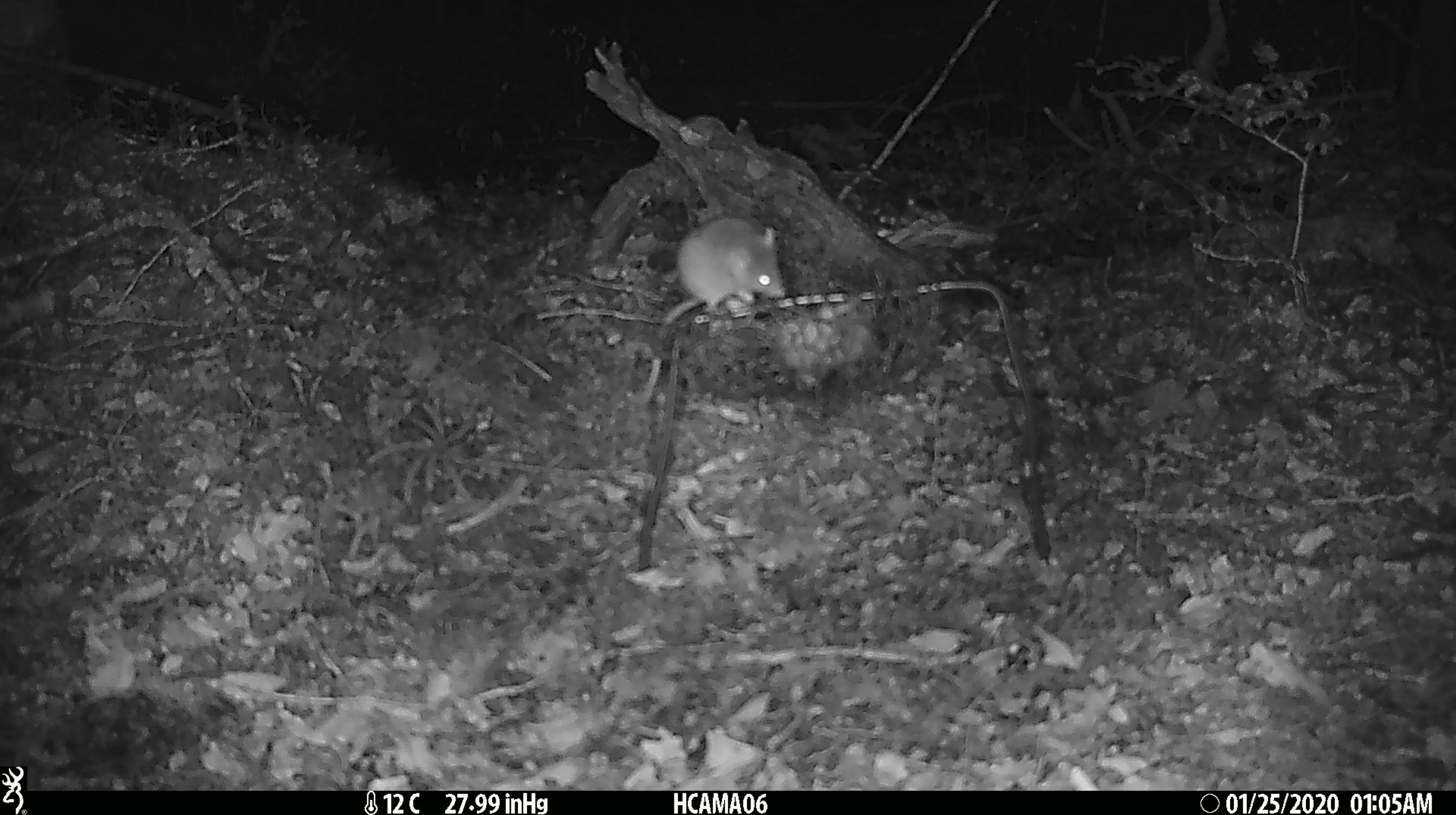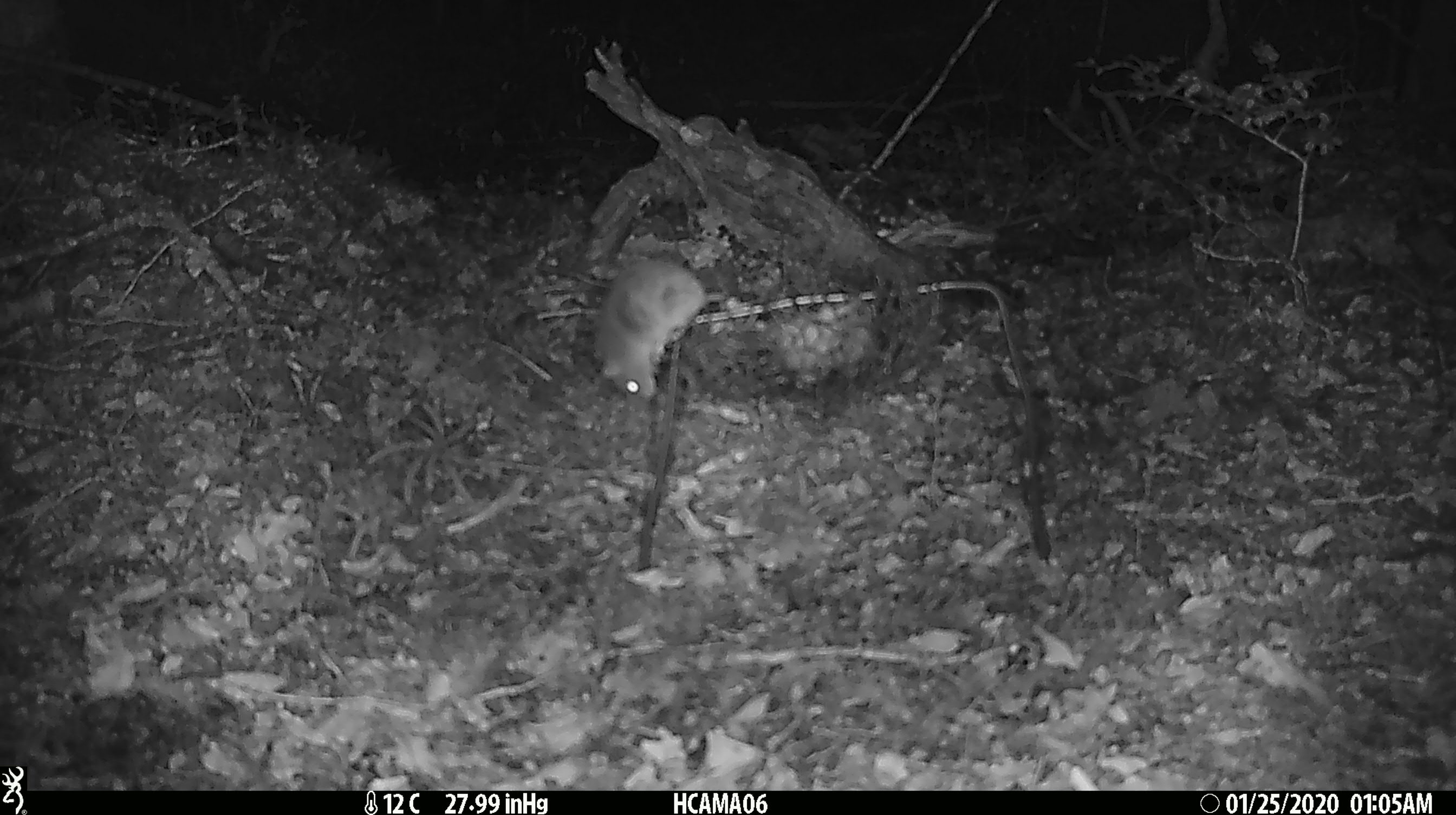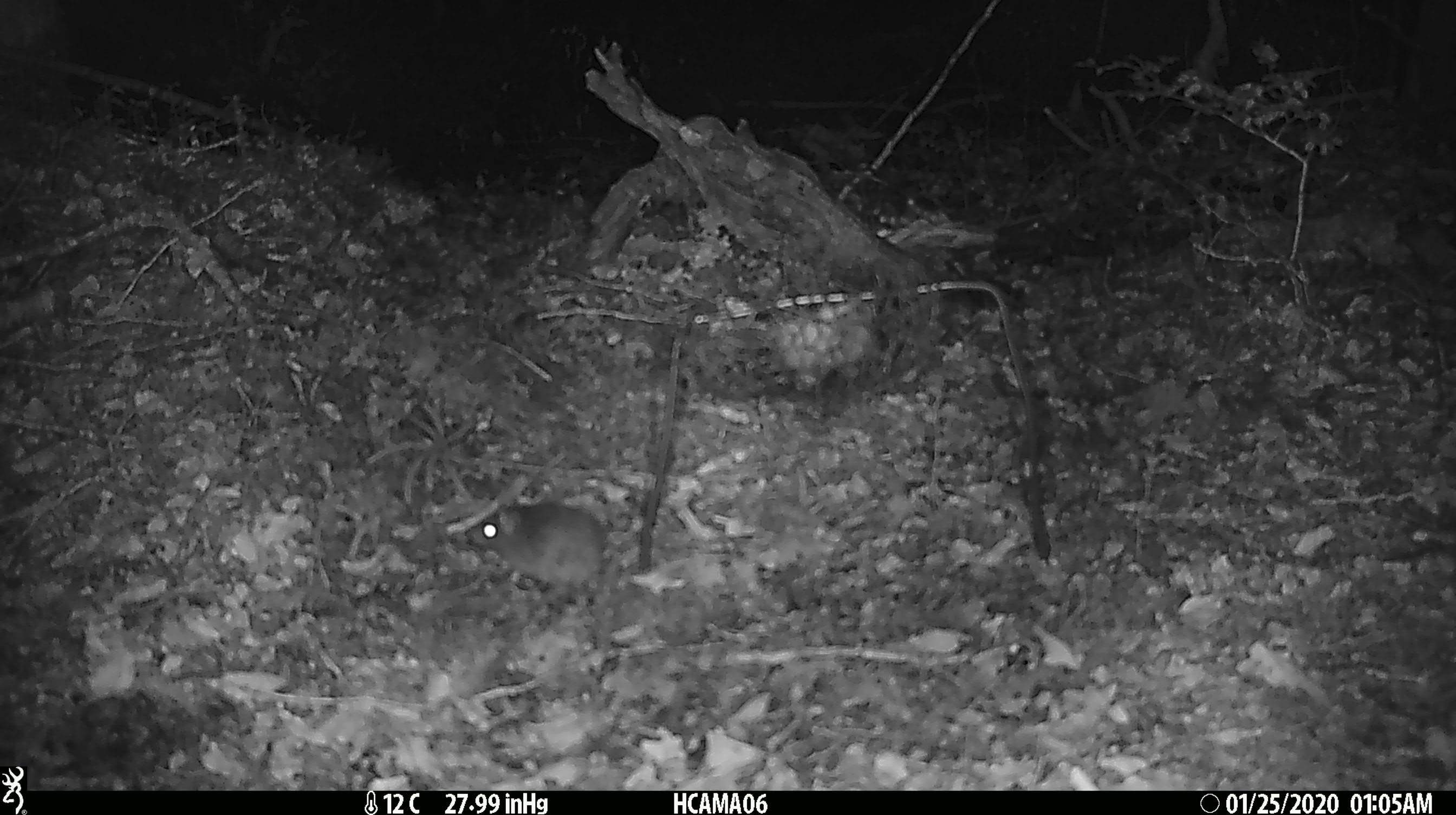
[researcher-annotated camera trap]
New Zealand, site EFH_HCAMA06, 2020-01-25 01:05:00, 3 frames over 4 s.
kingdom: Animalia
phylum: Chordata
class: Mammalia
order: Rodentia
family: Muridae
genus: Mus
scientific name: Mus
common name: mouse